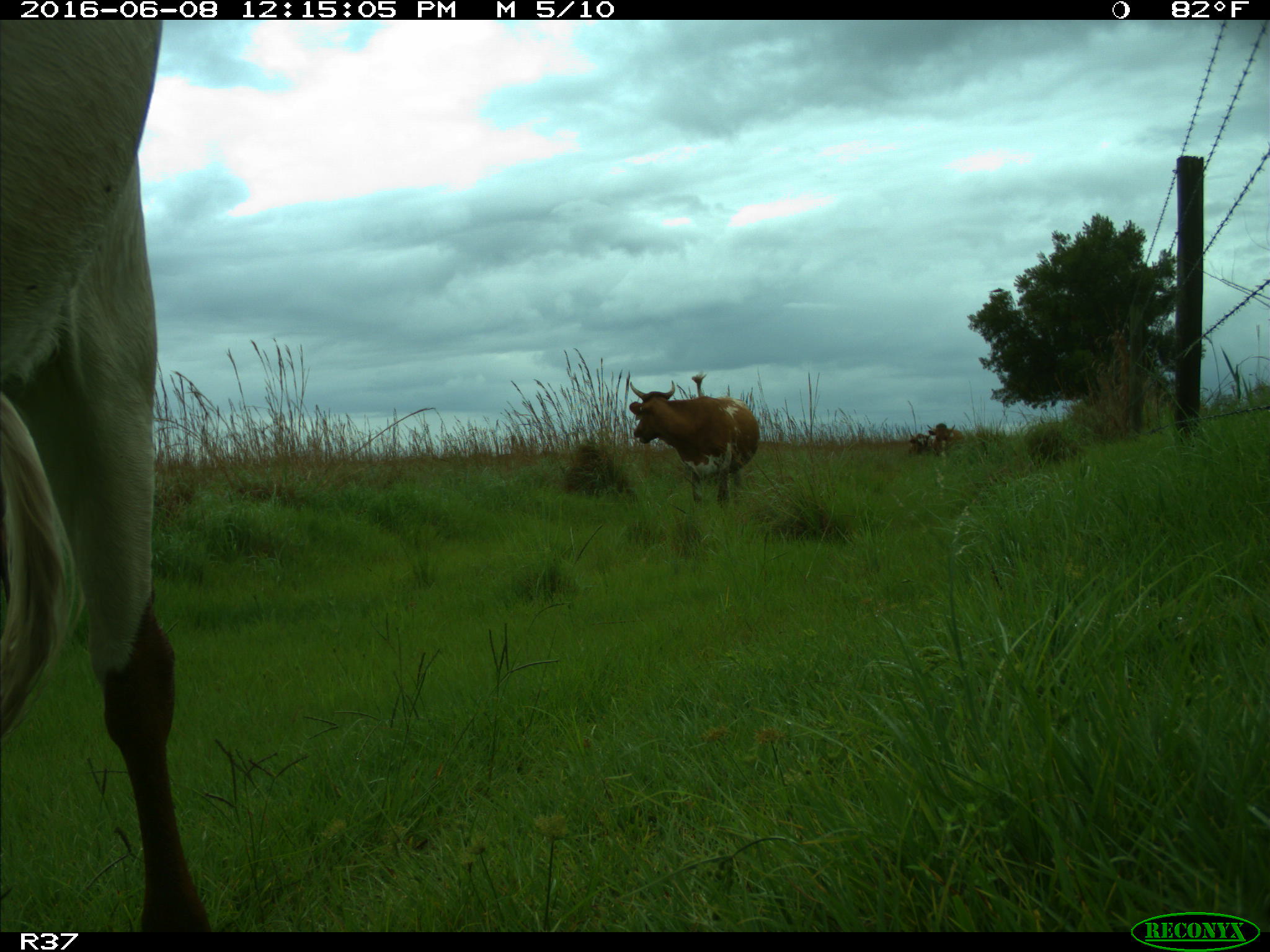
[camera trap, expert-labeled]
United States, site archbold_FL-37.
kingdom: Animalia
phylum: Chordata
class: Mammalia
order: Artiodactyla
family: Bovidae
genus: Bos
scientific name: Bos taurus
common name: domestic cow